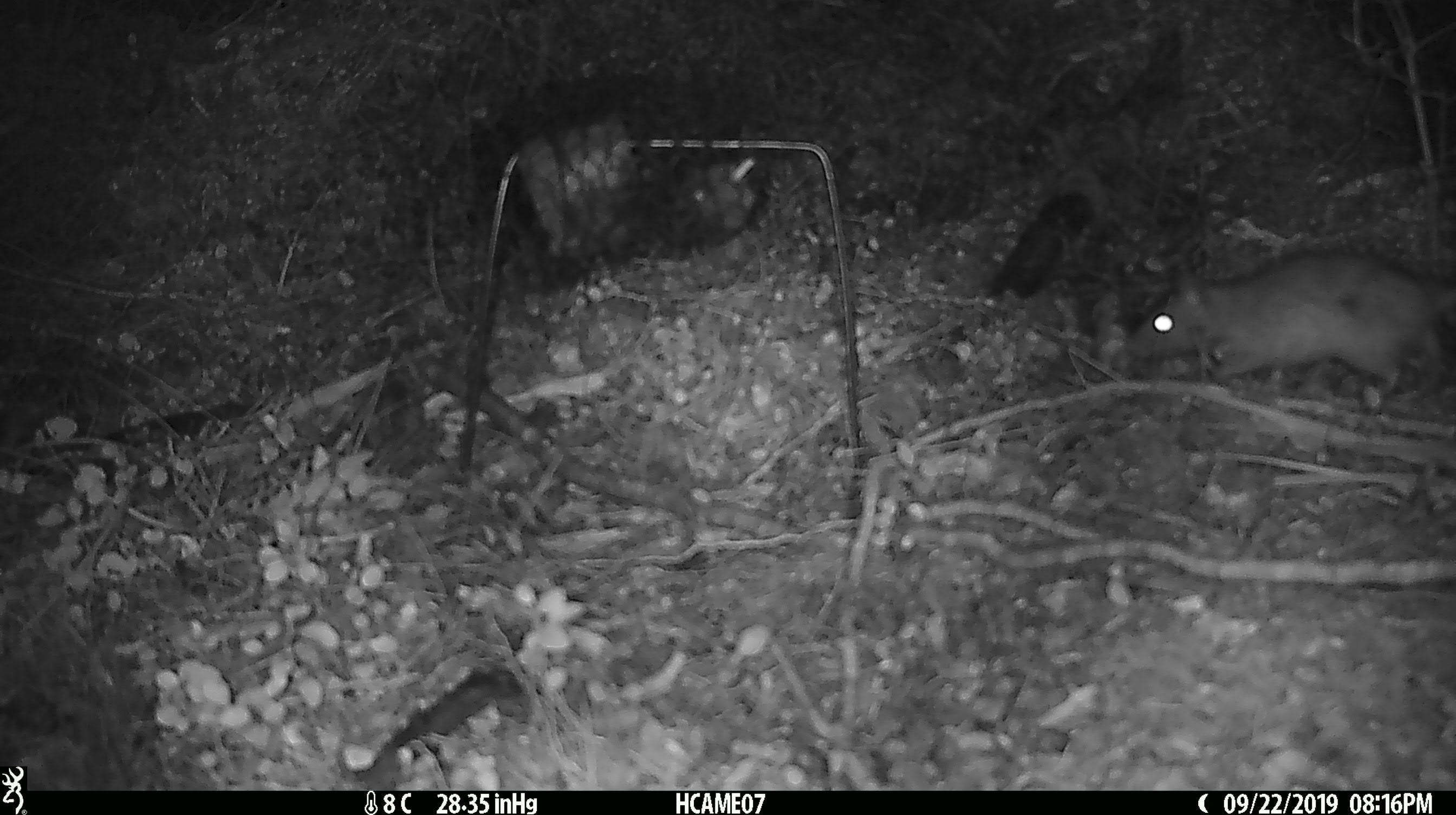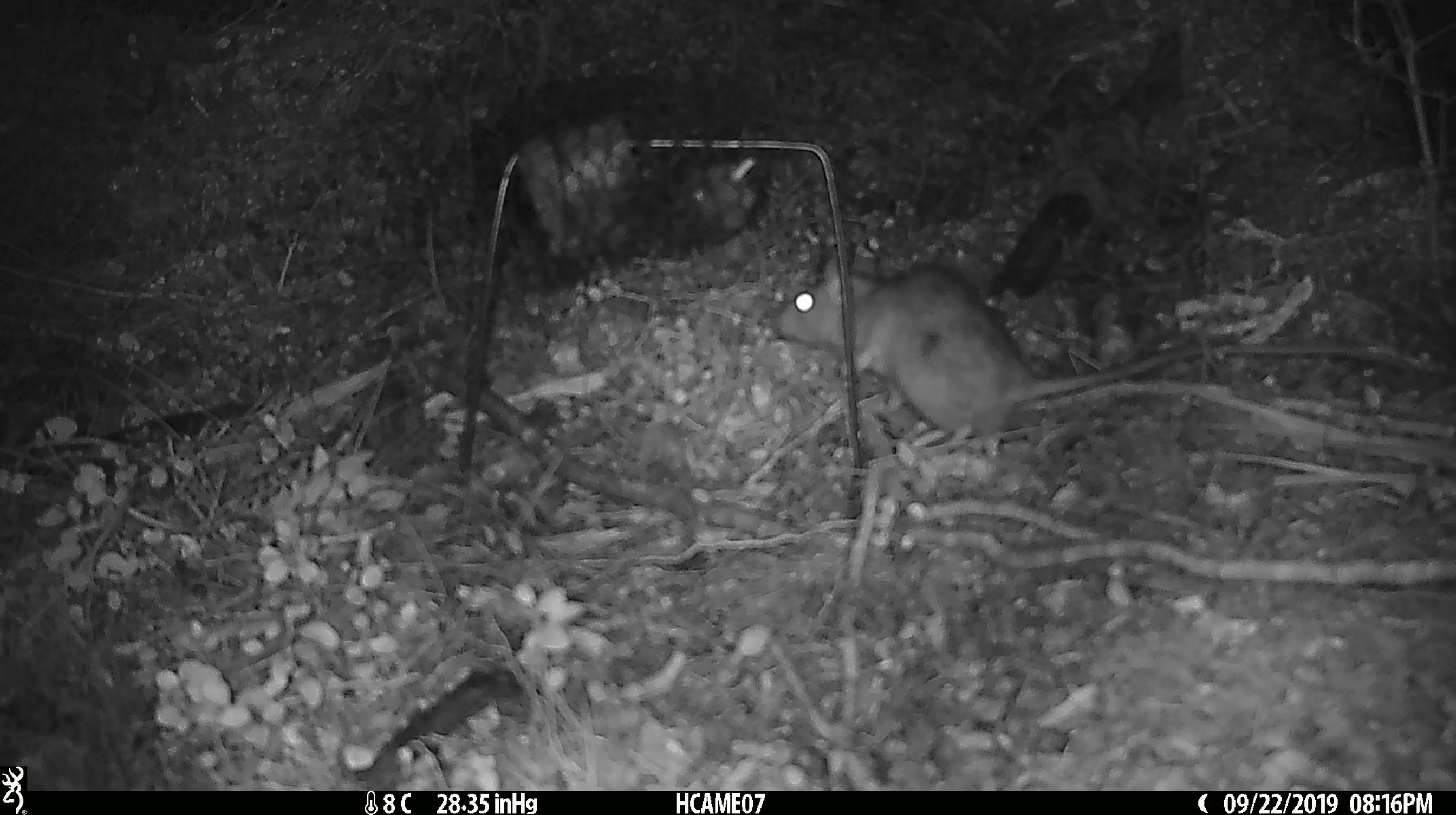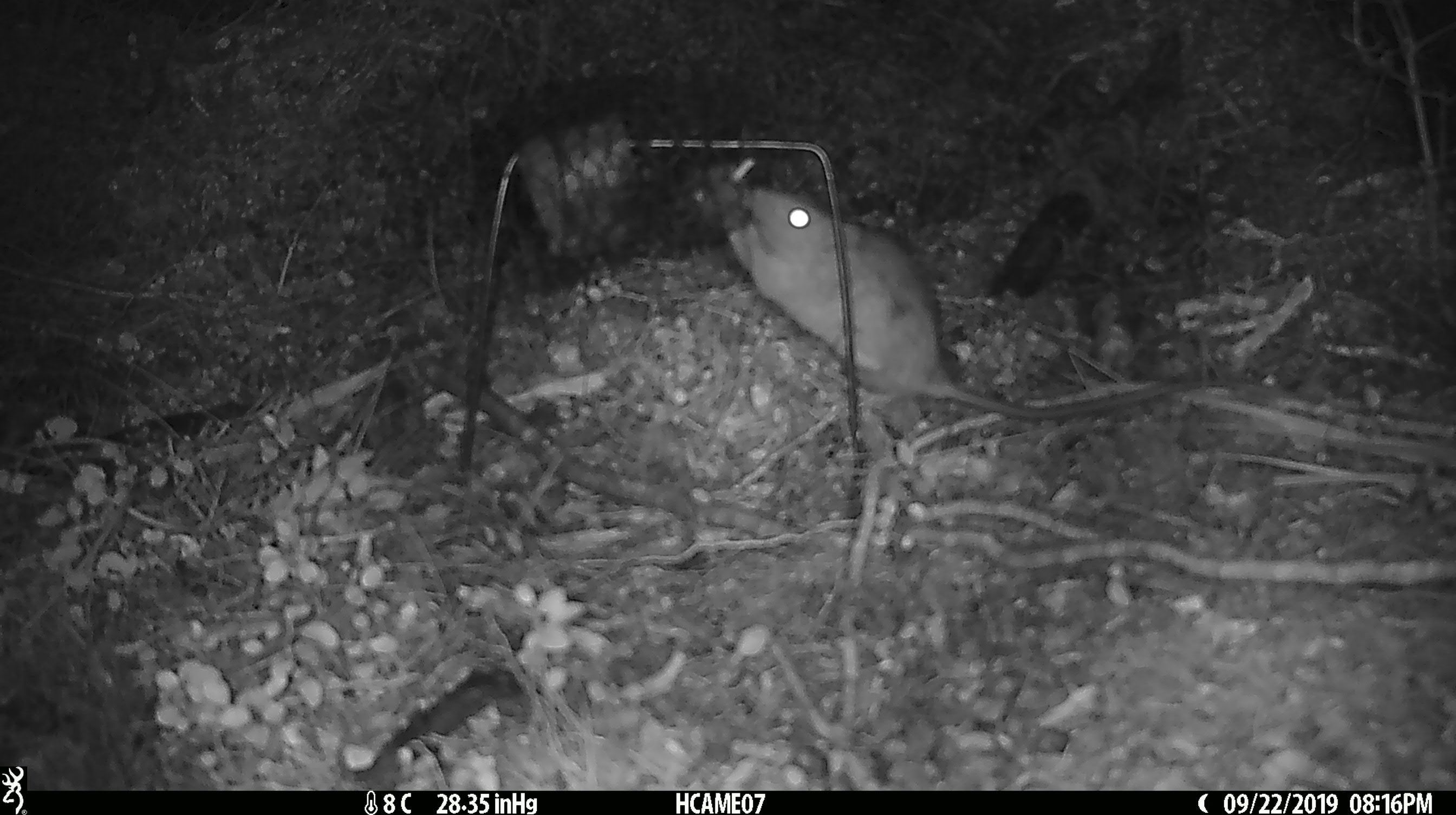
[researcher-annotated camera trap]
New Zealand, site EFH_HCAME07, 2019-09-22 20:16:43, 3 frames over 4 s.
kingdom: Animalia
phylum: Chordata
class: Mammalia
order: Rodentia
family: Muridae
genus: Rattus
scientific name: Rattus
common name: rat